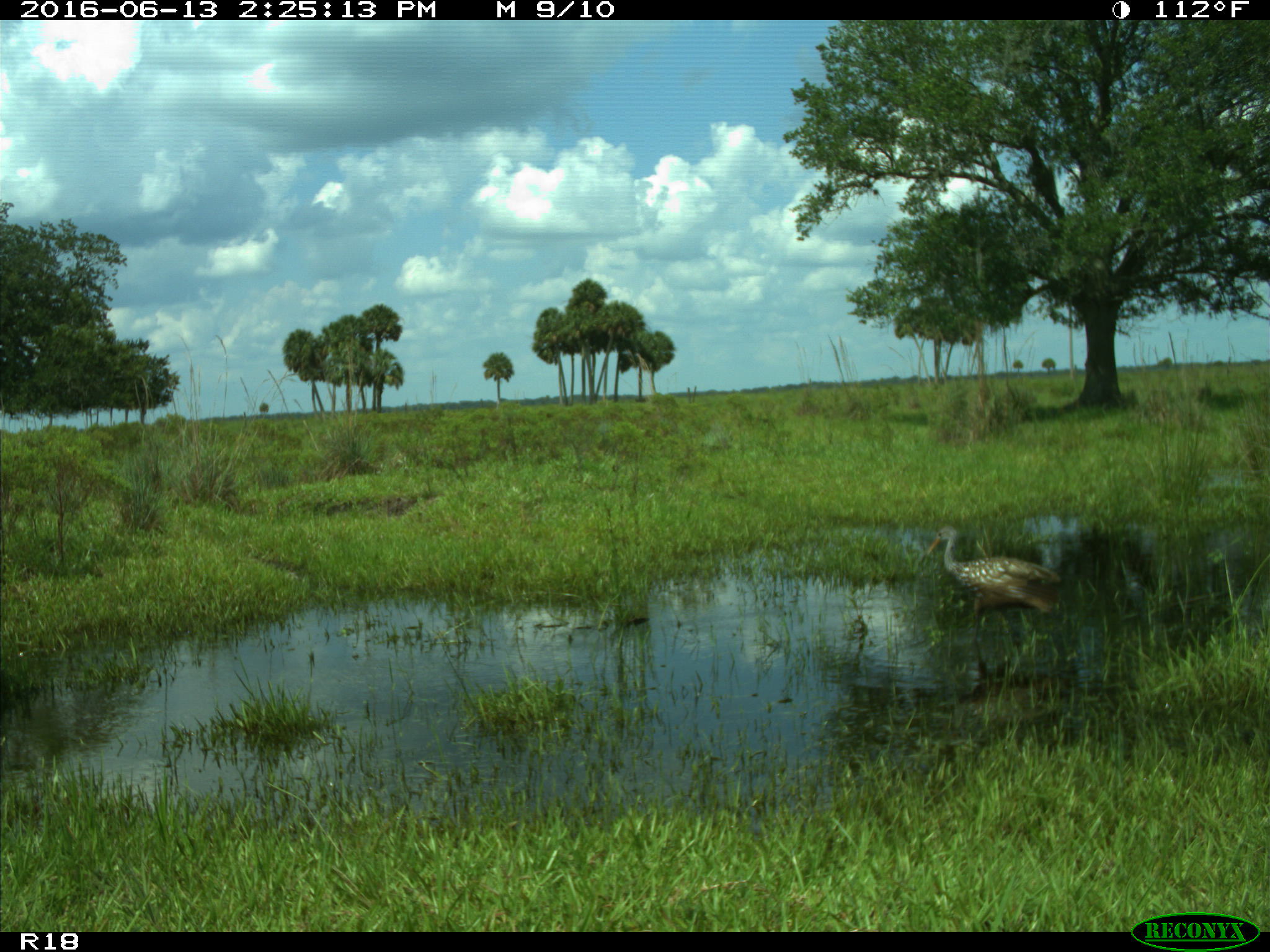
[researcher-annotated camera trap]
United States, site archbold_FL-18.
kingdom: Animalia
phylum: Chordata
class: Aves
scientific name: Aves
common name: birds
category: unidentified bird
Unidentified bird (birds) (Aves).